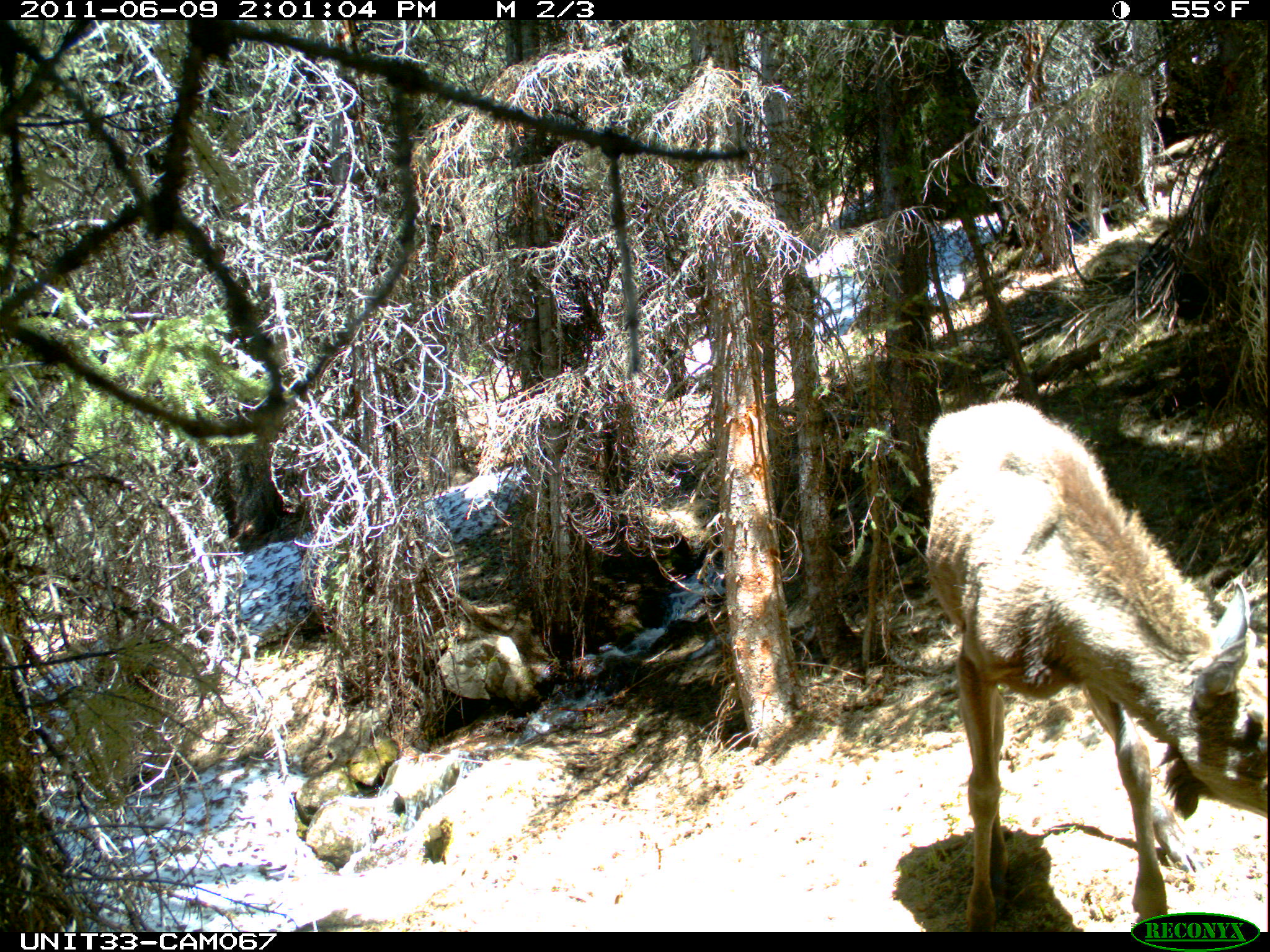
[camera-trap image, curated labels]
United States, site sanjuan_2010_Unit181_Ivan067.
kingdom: Animalia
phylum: Chordata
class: Mammalia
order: Artiodactyla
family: Cervidae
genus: Alces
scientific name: Alces alces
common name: moose